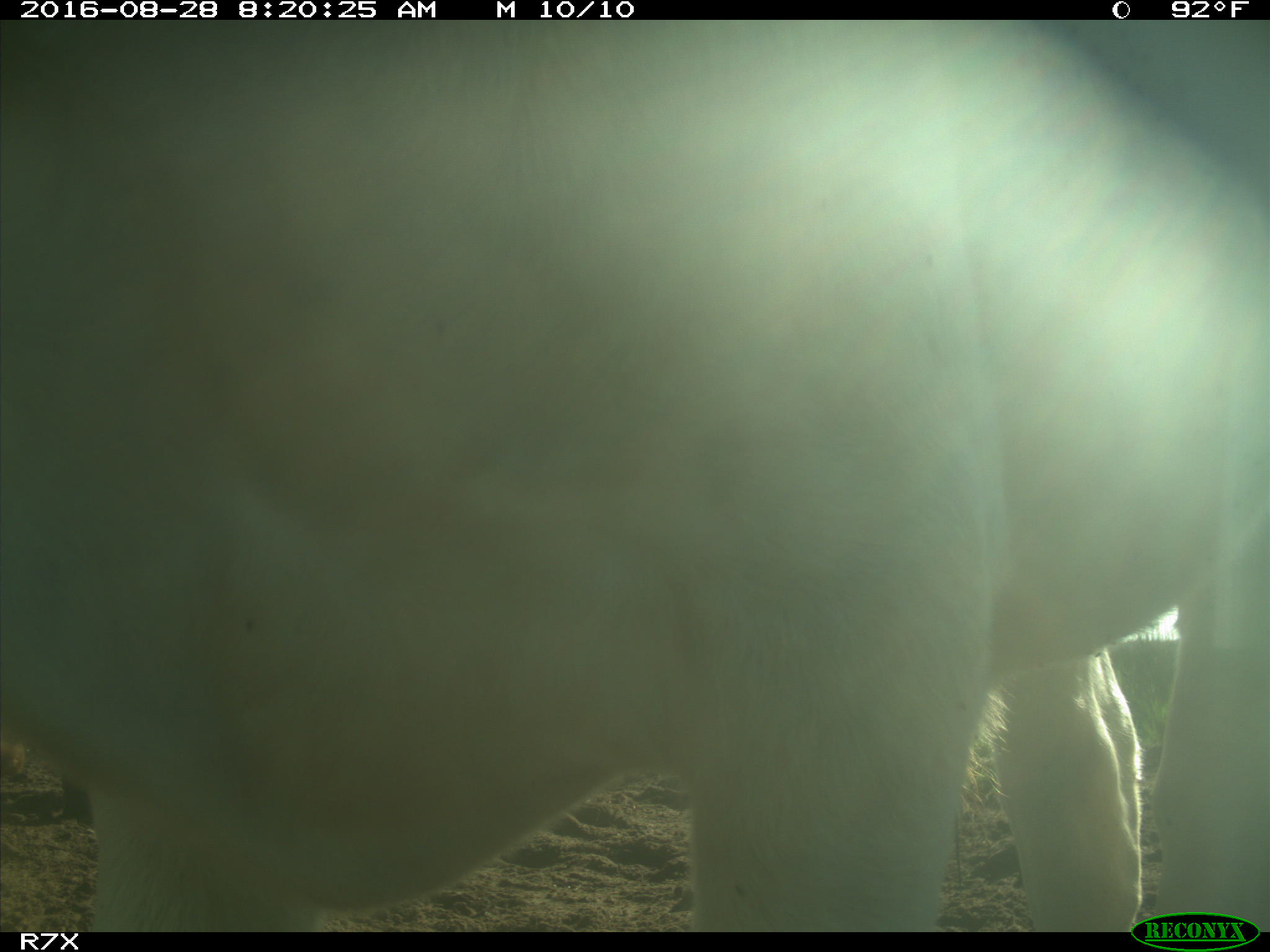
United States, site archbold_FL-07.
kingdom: Animalia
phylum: Chordata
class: Mammalia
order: Artiodactyla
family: Bovidae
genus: Bos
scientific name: Bos taurus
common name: domestic cow